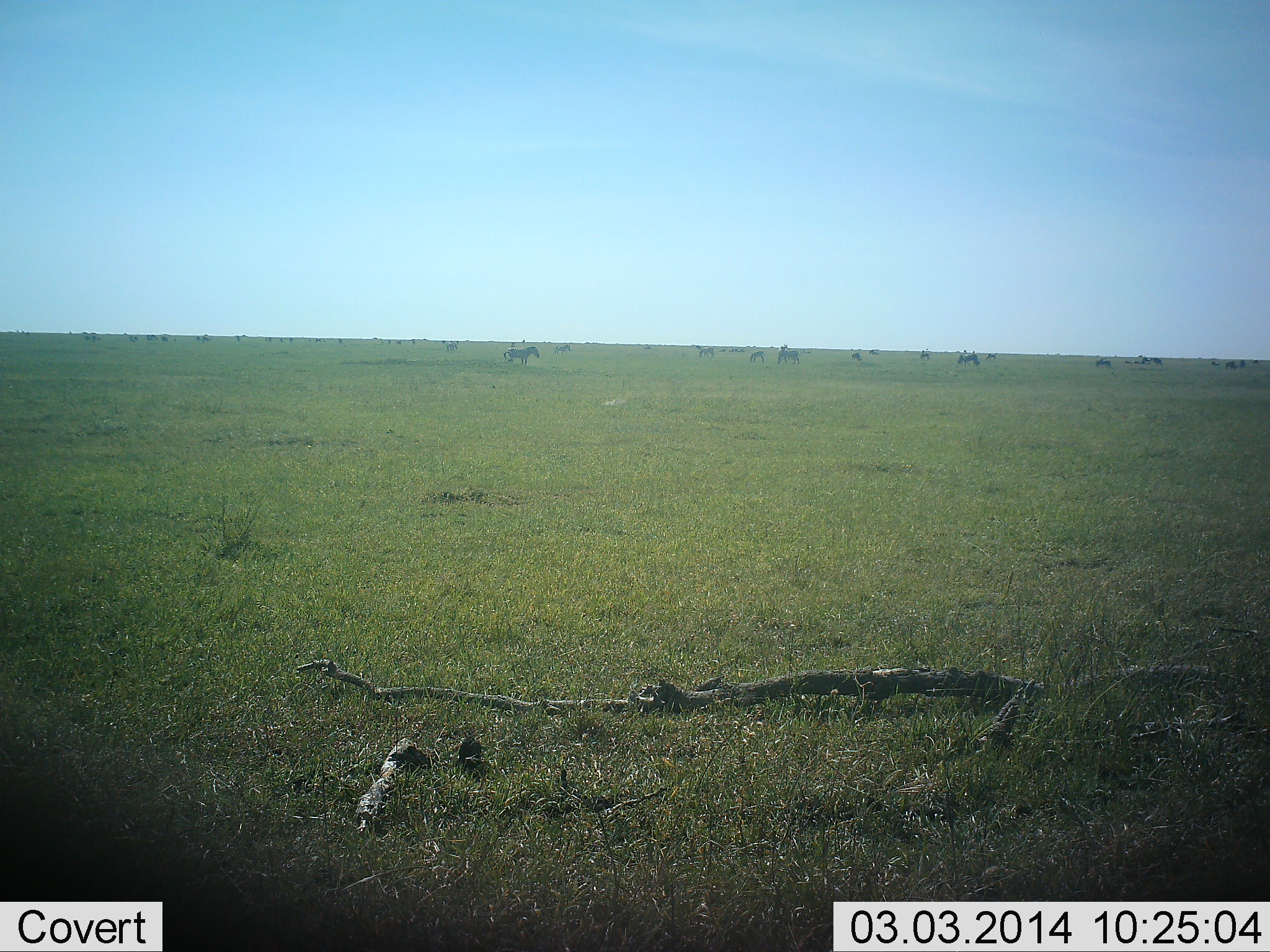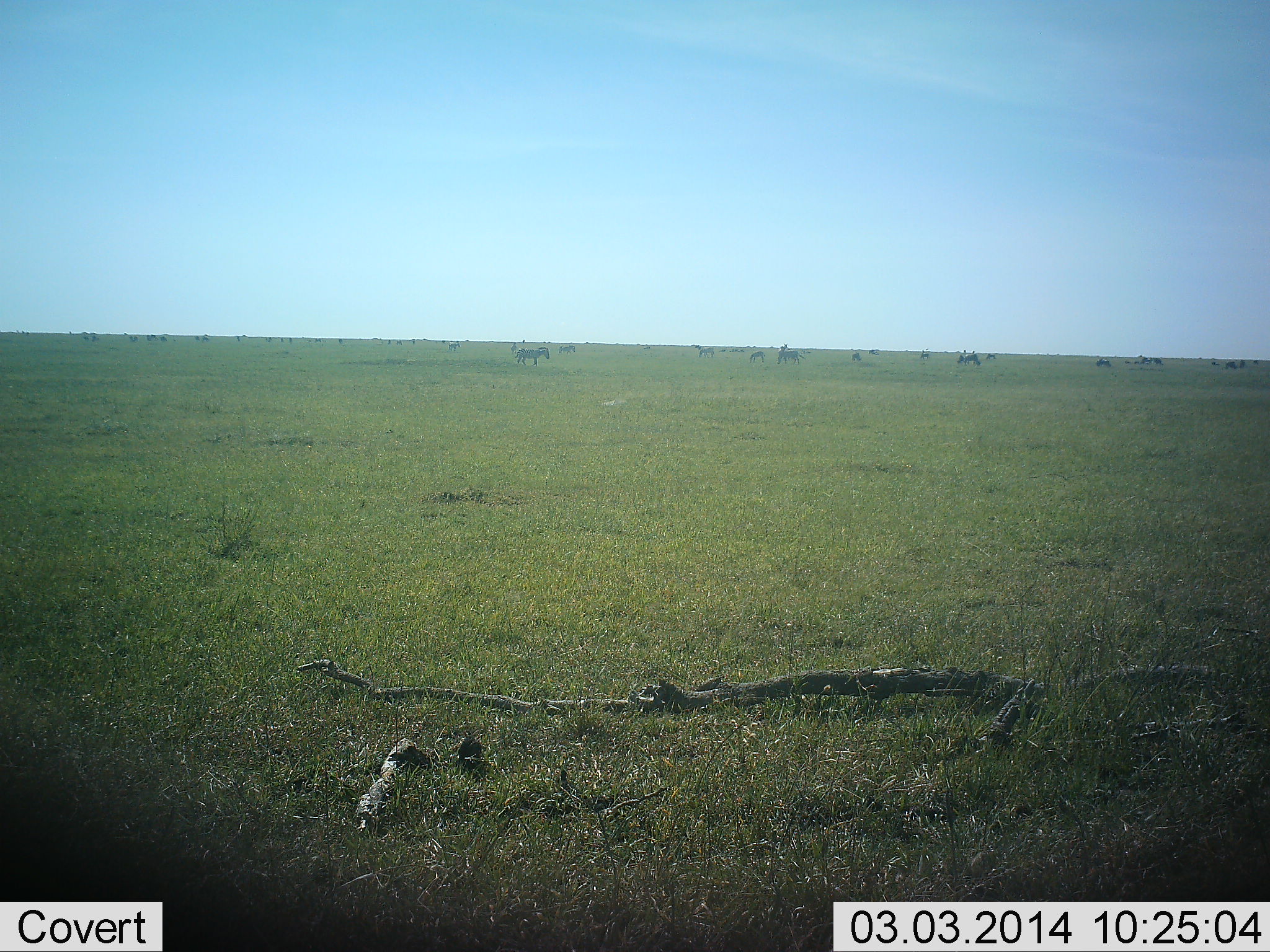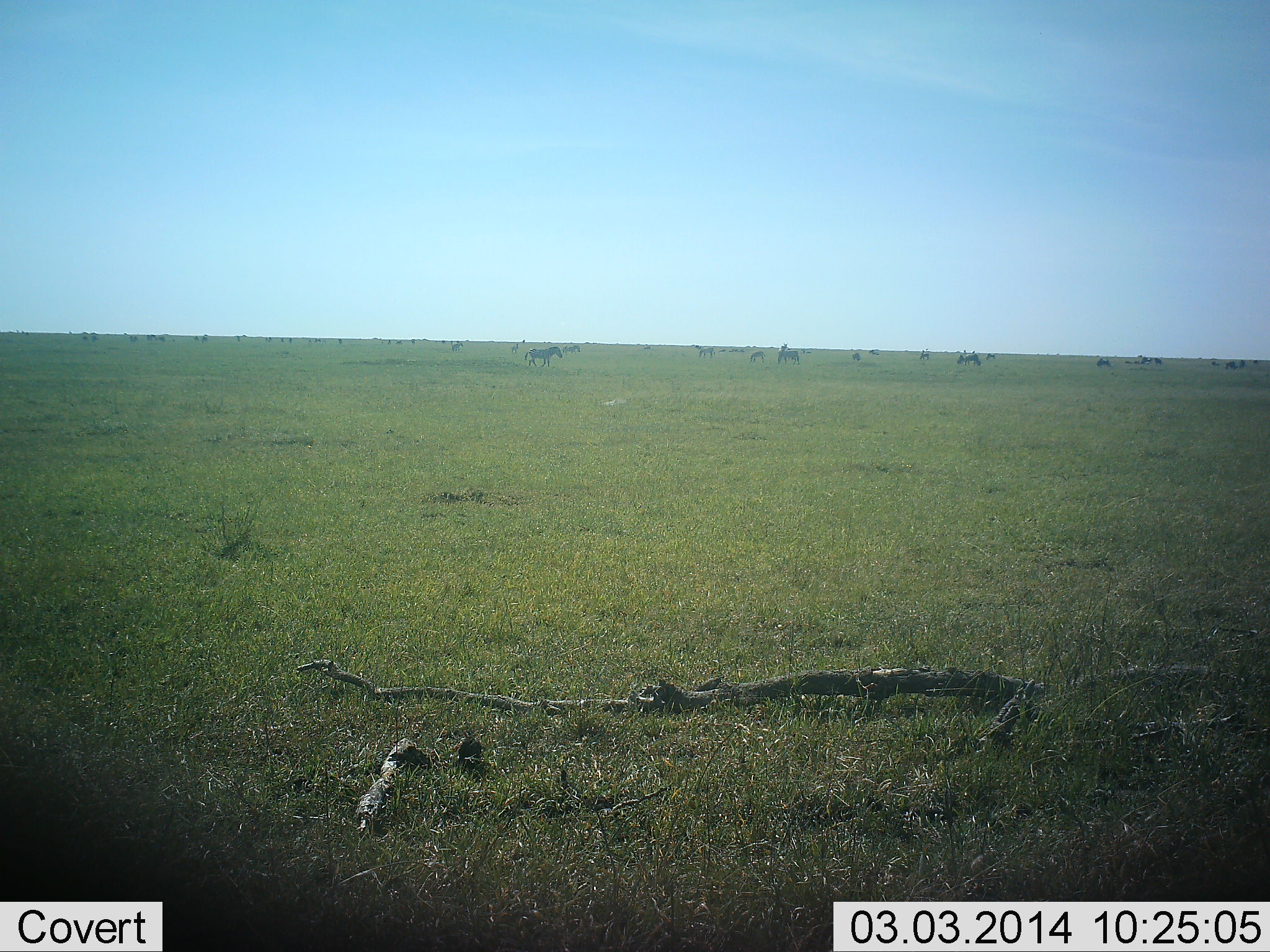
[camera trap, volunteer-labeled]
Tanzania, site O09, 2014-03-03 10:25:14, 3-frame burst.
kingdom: Animalia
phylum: Chordata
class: Mammalia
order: Perissodactyla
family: Equidae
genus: Equus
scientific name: Equus quagga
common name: plains zebra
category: zebra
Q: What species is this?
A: Zebra (plains zebra) (Equus quagga).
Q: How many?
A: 6.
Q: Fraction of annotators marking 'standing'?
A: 19%.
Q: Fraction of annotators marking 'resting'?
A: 0%.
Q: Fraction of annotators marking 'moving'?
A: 94%.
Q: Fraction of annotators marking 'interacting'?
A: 0%.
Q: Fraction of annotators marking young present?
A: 6%.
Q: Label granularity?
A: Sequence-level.